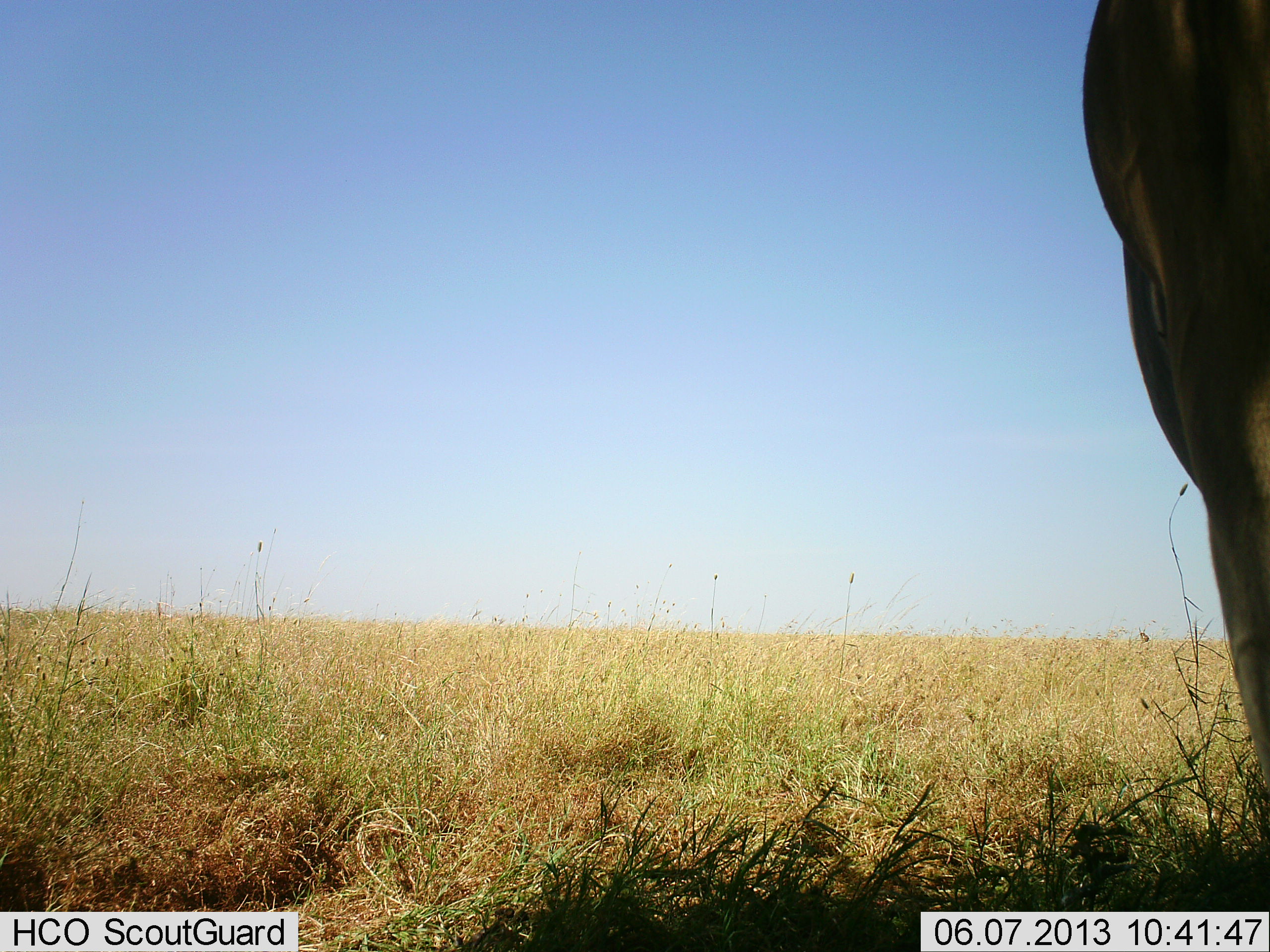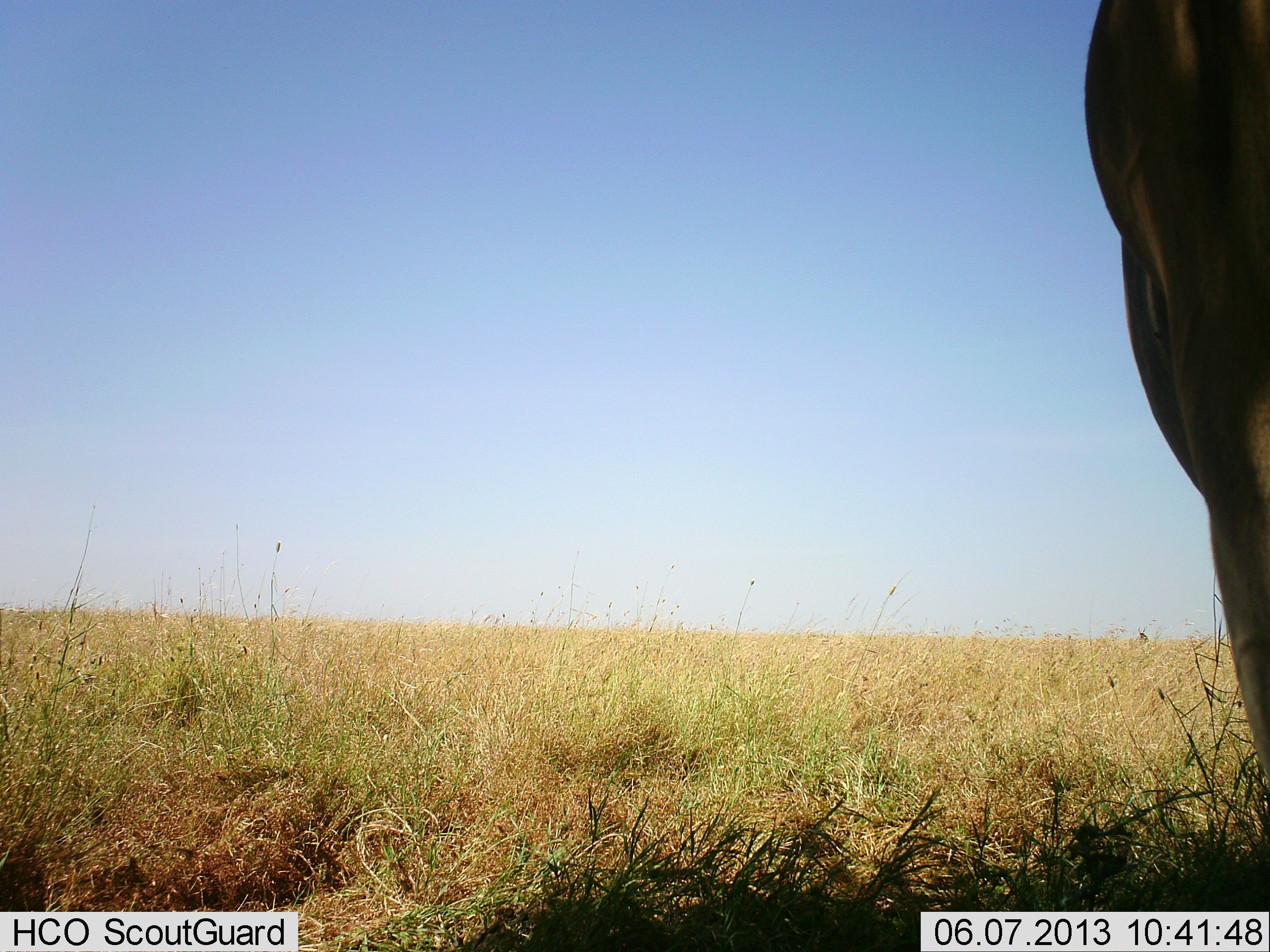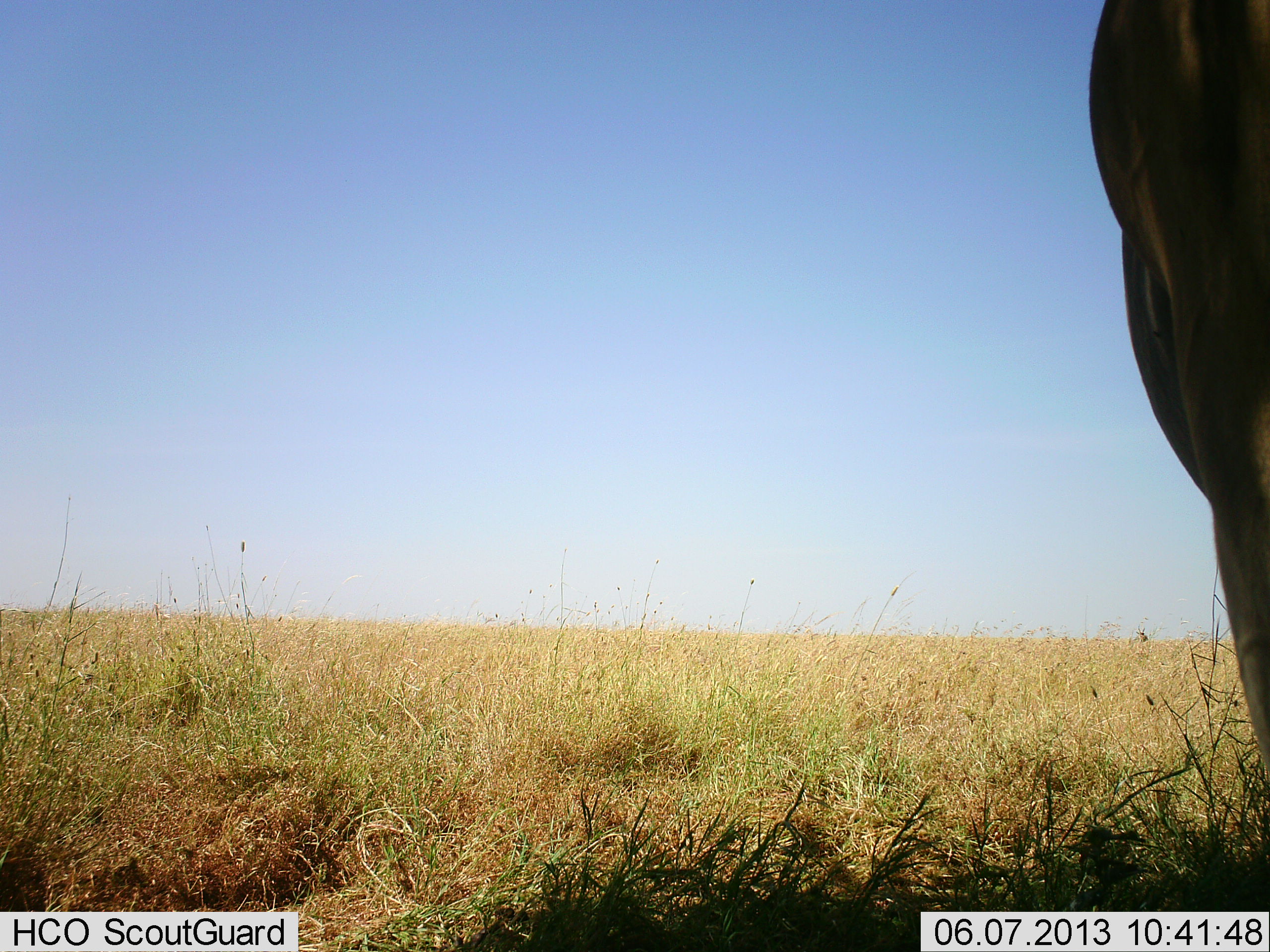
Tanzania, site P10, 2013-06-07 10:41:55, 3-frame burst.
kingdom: Animalia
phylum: Chordata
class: Mammalia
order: Artiodactyla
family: Bovidae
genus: Alcelaphus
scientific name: Alcelaphus buselaphus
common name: hartebeest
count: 1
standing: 100%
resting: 0%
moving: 0%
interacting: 0%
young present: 0%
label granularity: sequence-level